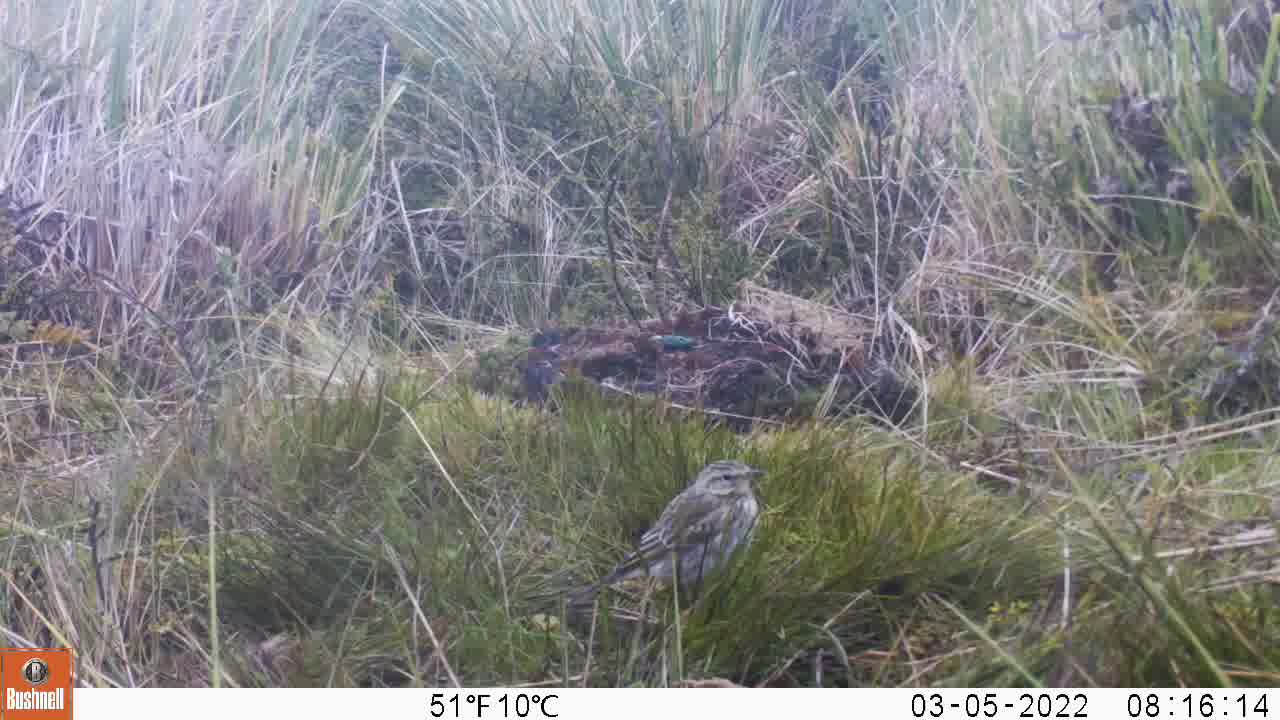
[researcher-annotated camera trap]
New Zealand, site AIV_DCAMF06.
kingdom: Animalia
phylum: Chordata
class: Aves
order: Passeriformes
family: Motacillidae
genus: Anthus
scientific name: Anthus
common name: pipit